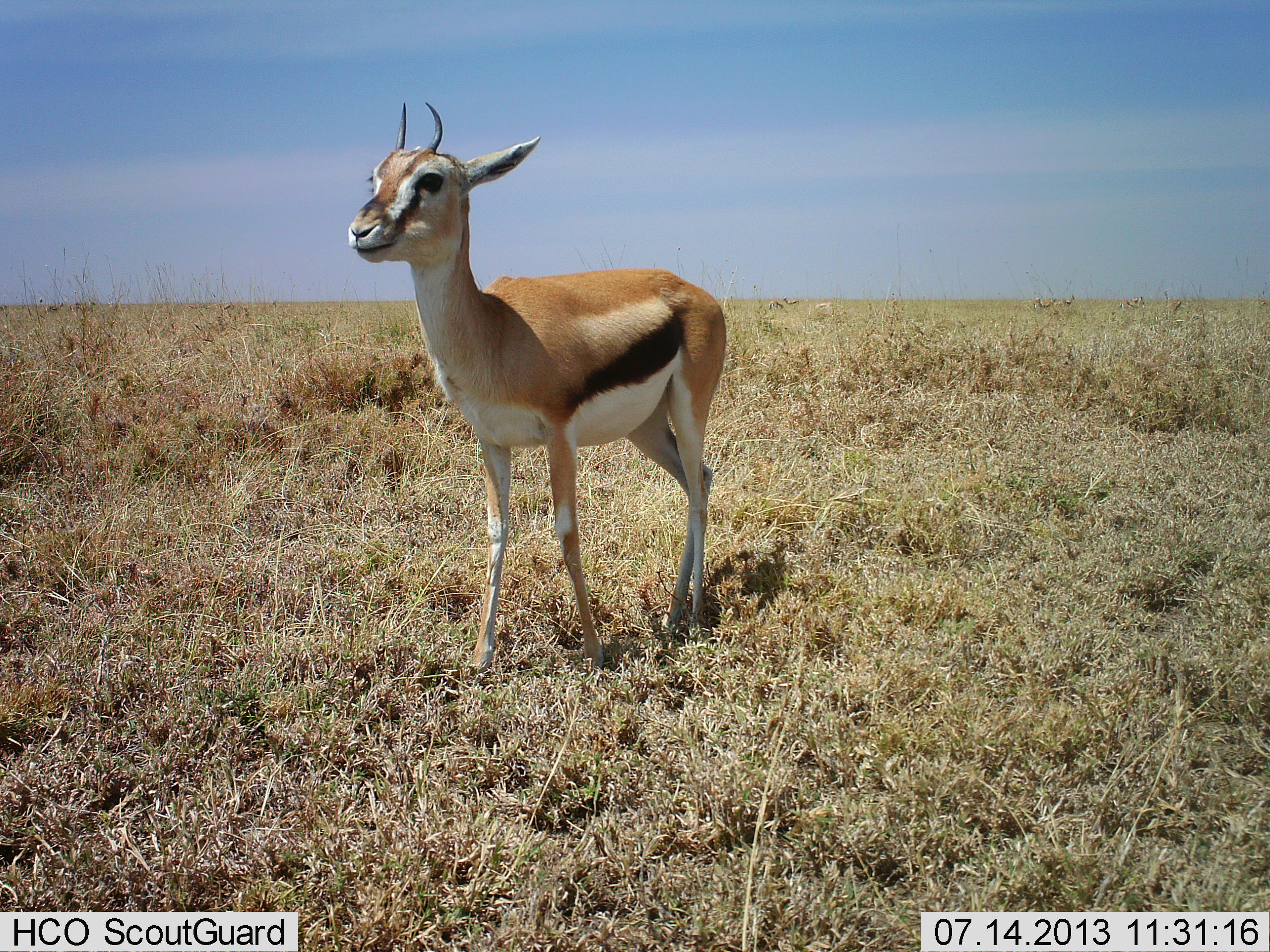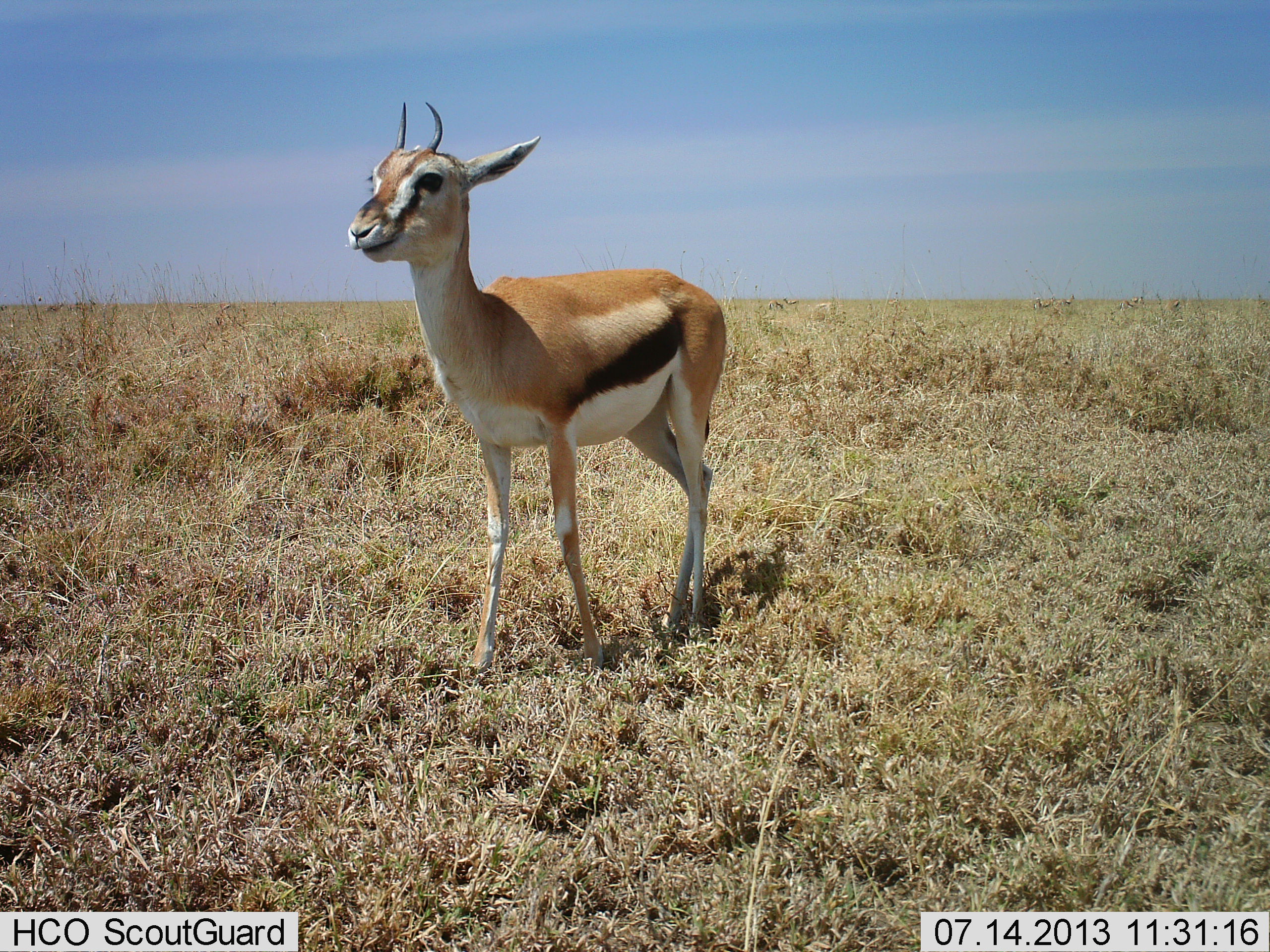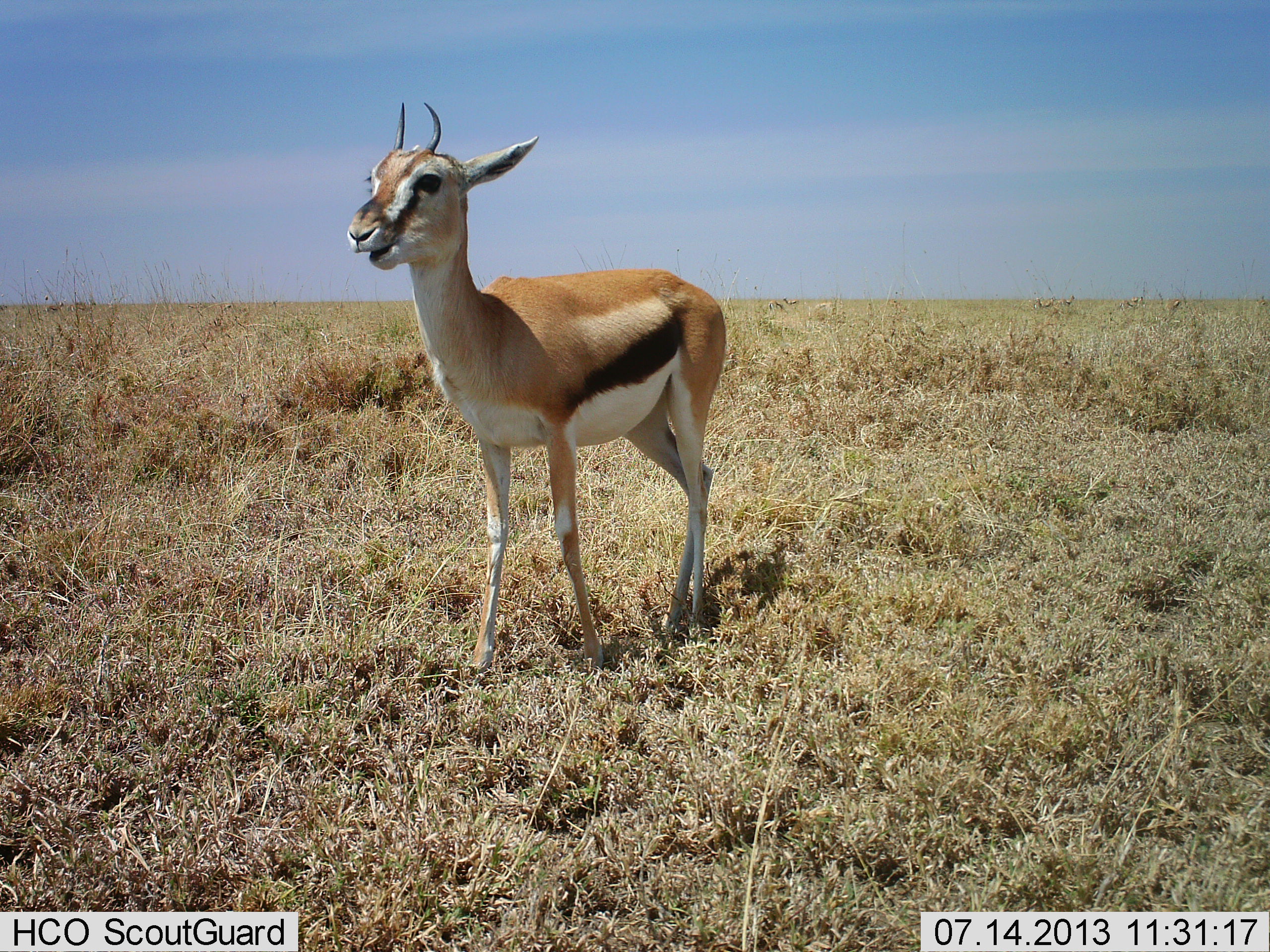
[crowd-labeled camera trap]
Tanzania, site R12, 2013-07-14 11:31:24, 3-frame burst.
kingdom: Animalia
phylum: Chordata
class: Mammalia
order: Artiodactyla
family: Bovidae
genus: Eudorcas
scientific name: Eudorcas thomsonii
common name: thomson's gazelle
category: gazellethomsons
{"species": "gazellethomsons (thomson's gazelle) (Eudorcas thomsonii)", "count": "1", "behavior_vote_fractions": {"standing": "88%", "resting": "0%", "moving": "0%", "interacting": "0%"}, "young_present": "6%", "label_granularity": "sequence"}